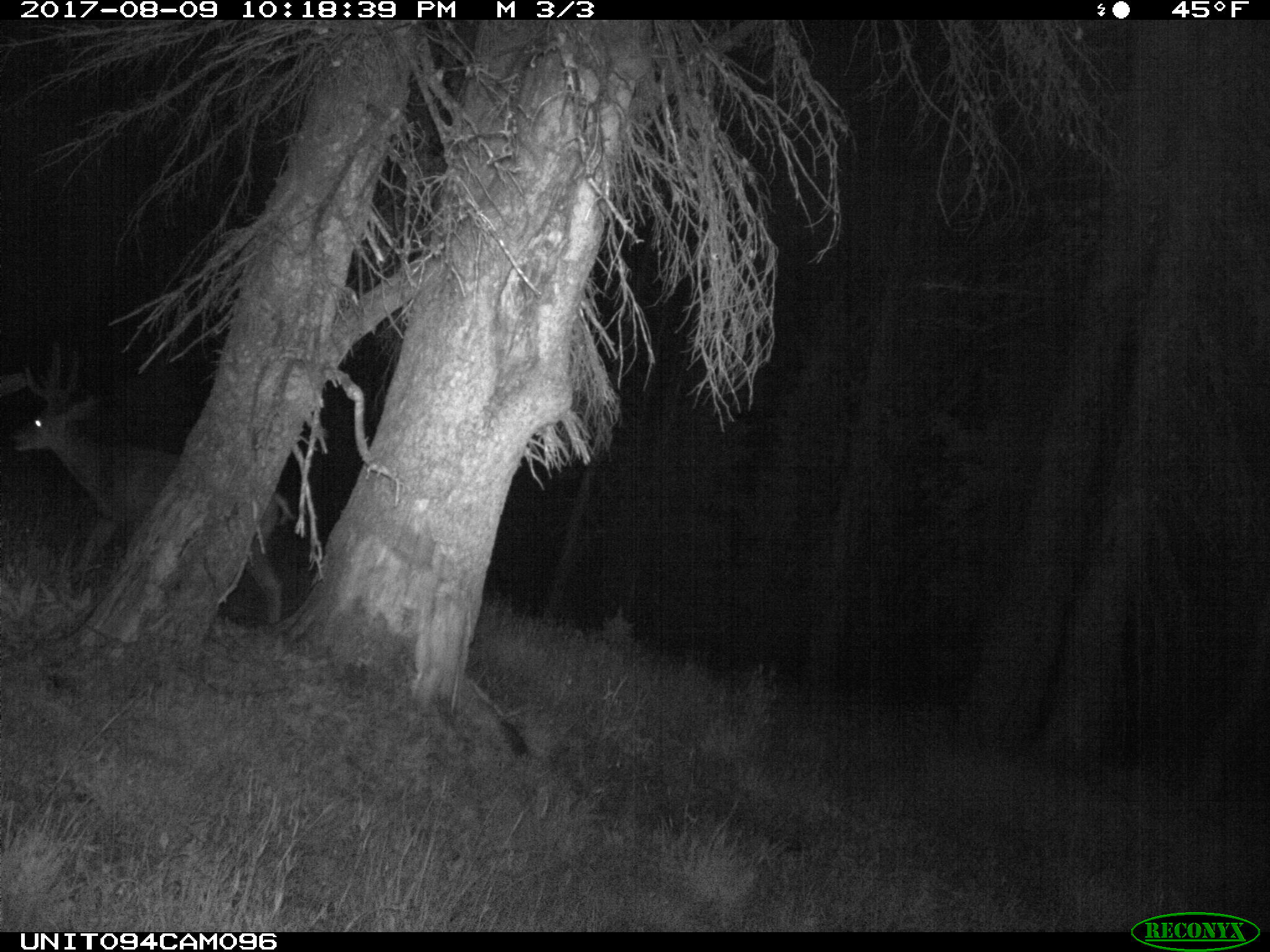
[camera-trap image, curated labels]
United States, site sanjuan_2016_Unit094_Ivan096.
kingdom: Animalia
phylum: Chordata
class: Mammalia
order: Artiodactyla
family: Cervidae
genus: Odocoileus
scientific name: Odocoileus hemionus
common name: mule deer